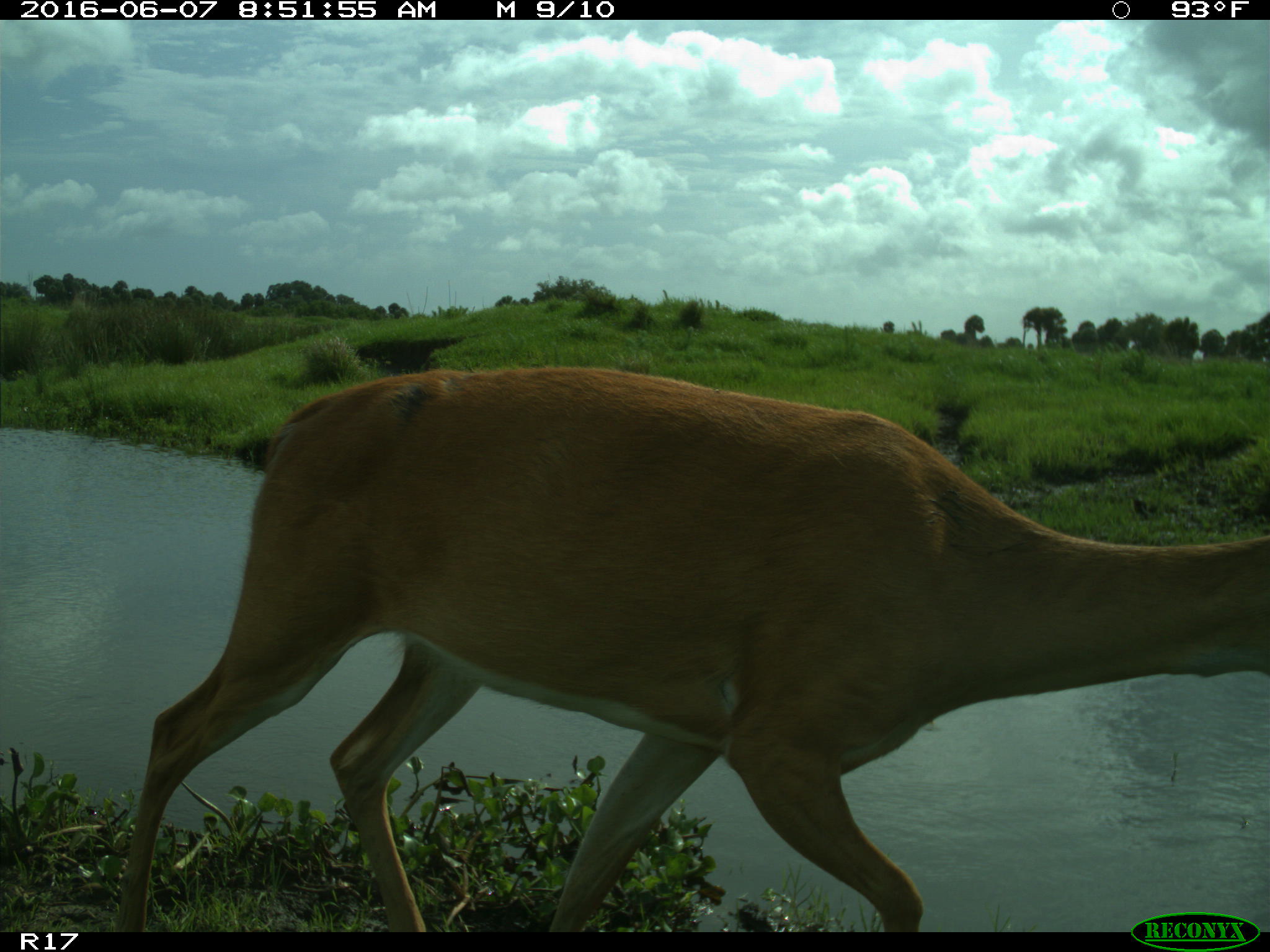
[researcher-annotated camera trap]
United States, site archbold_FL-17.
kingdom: Animalia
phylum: Chordata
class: Mammalia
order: Artiodactyla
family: Cervidae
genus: Odocoileus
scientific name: Odocoileus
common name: deer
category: unidentified deer